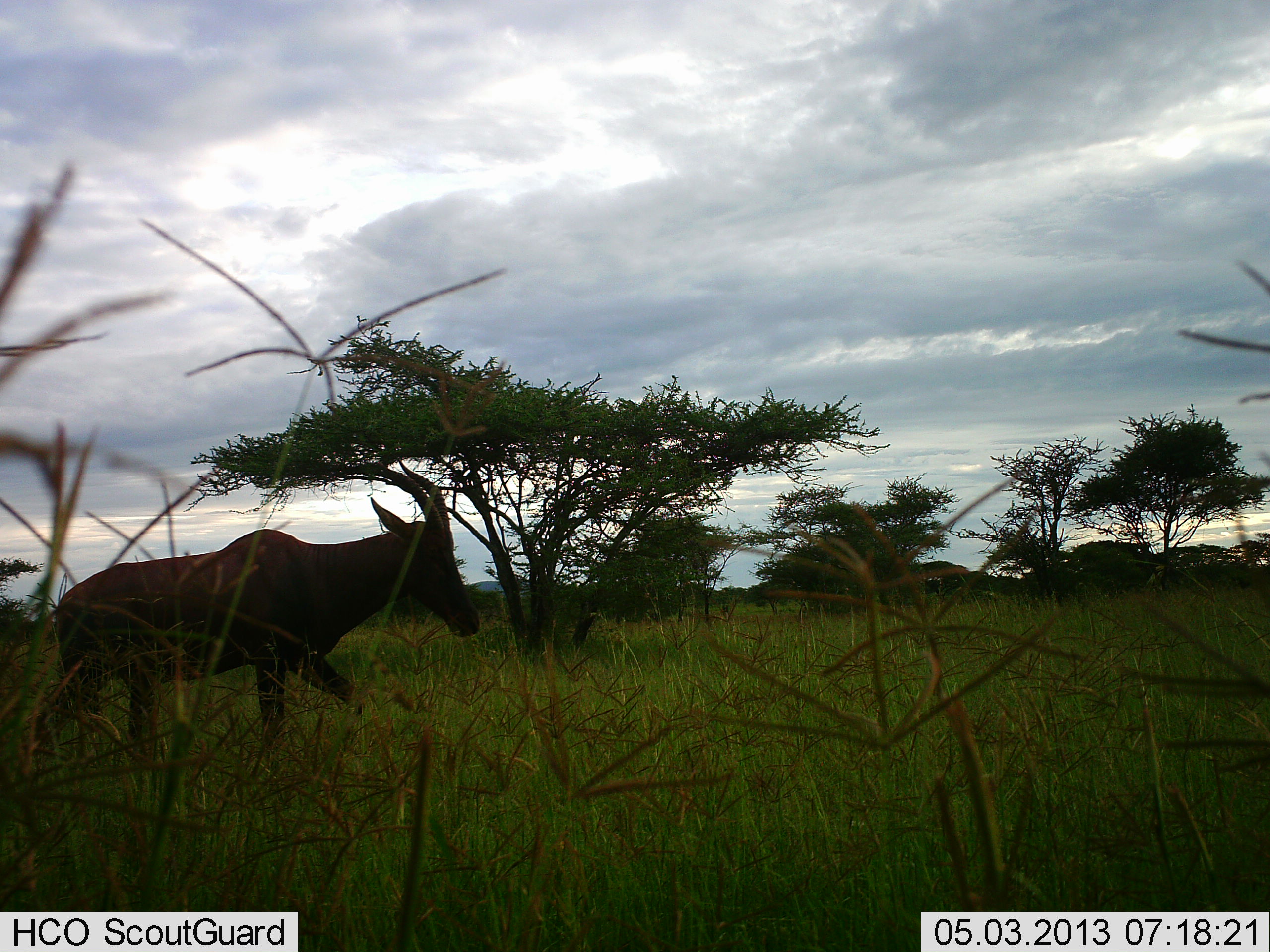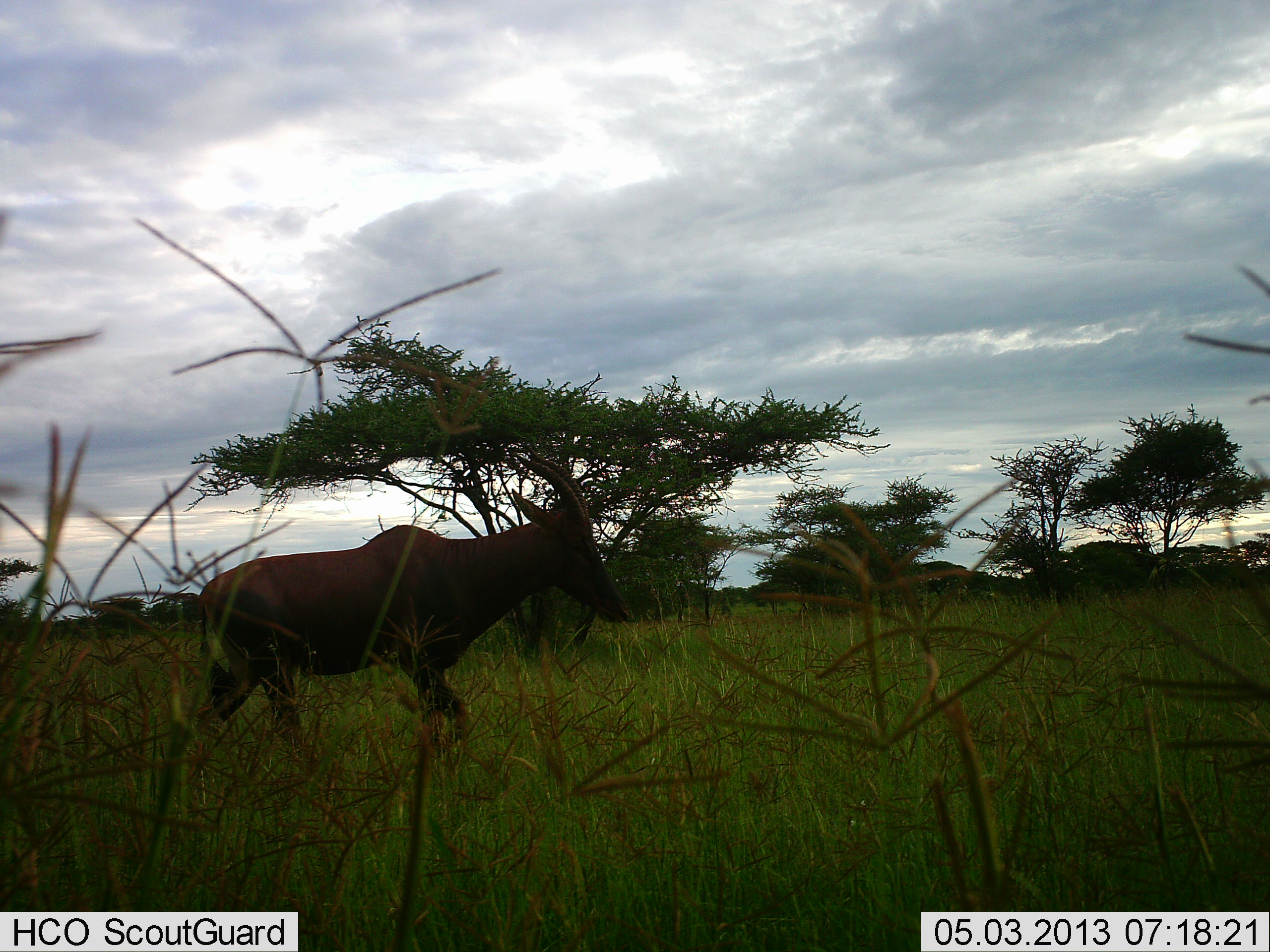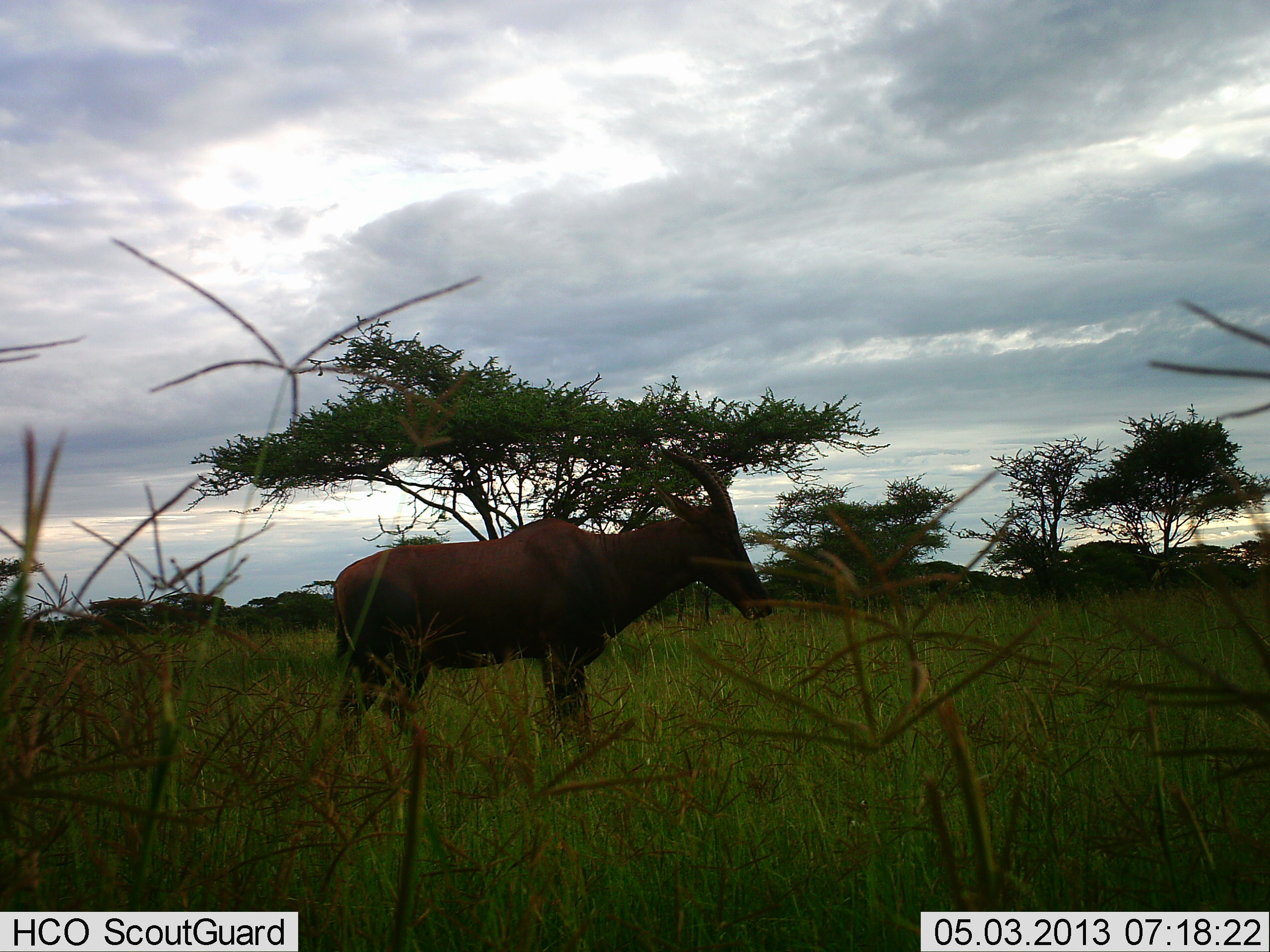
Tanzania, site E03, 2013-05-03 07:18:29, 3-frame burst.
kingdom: Animalia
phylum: Chordata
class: Mammalia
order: Artiodactyla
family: Bovidae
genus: Damaliscus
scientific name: Damaliscus lunatus jimela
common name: topi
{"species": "topi (Damaliscus lunatus jimela)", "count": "1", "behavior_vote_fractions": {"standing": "0%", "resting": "0%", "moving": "100%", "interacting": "0%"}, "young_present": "0%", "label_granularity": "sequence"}